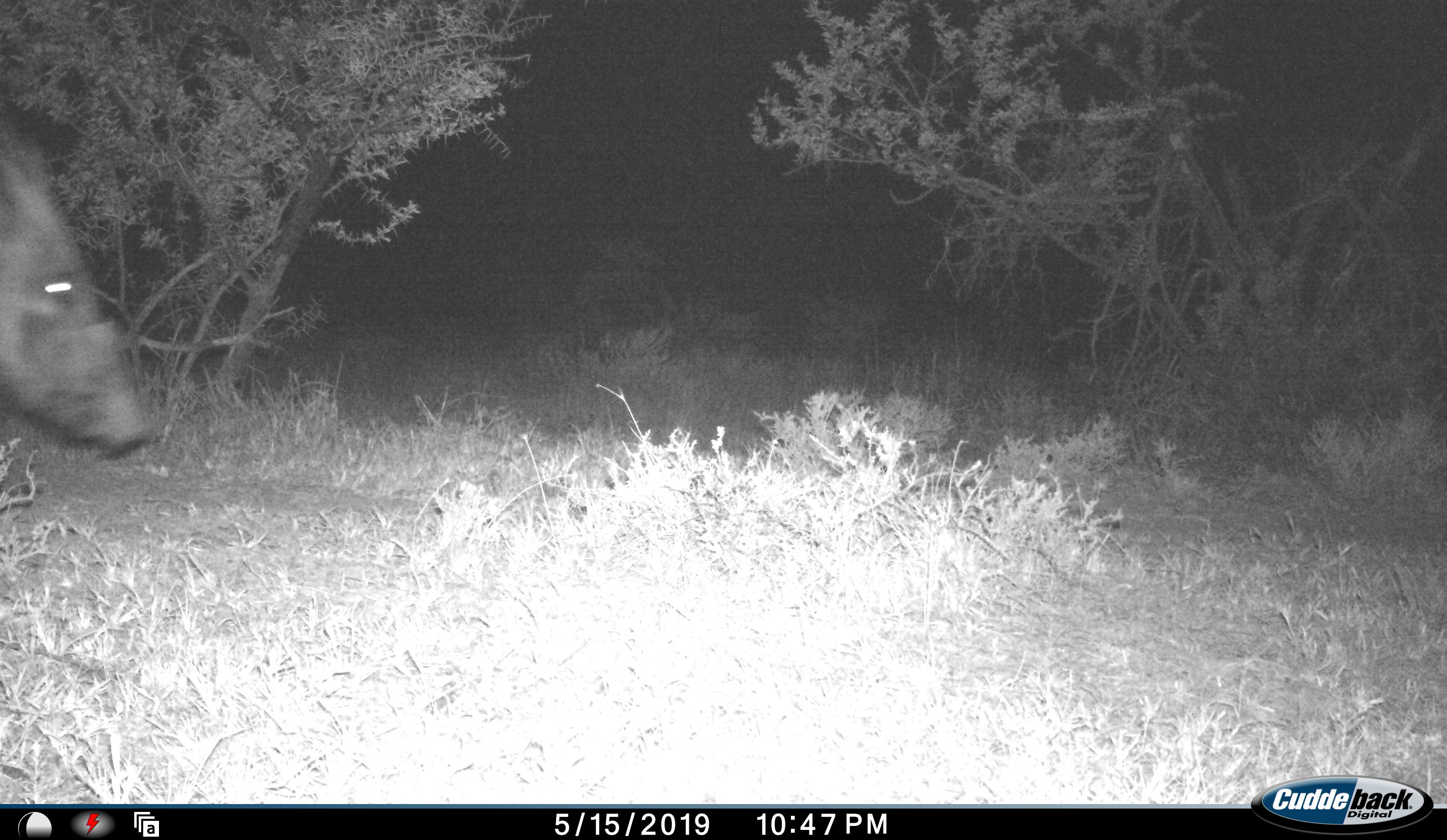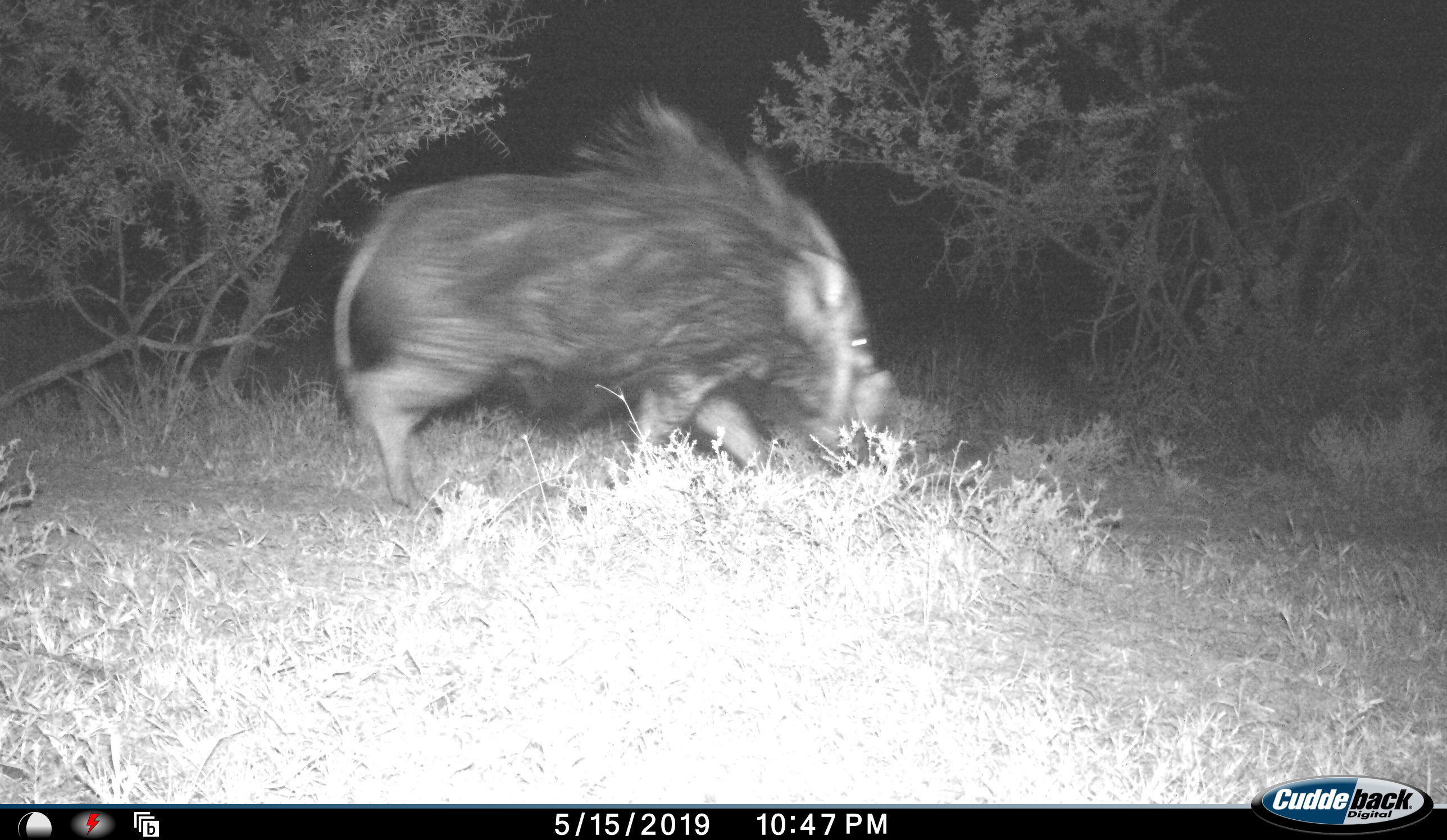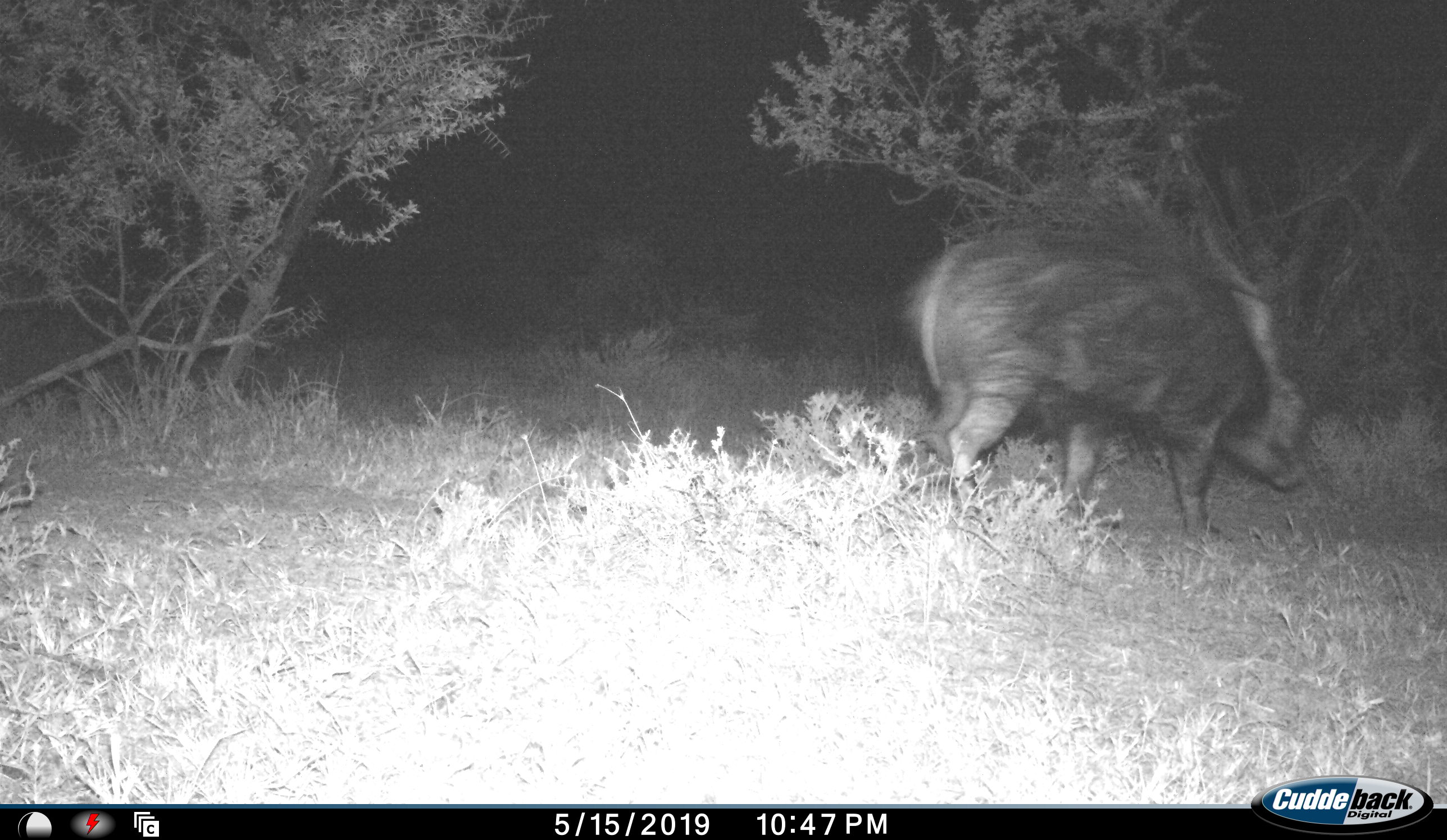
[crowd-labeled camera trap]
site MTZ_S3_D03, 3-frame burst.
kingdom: Animalia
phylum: Chordata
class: Mammalia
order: Artiodactyla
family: Suidae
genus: Potamochoerus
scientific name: Potamochoerus larvatus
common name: bushpig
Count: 1.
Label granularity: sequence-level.